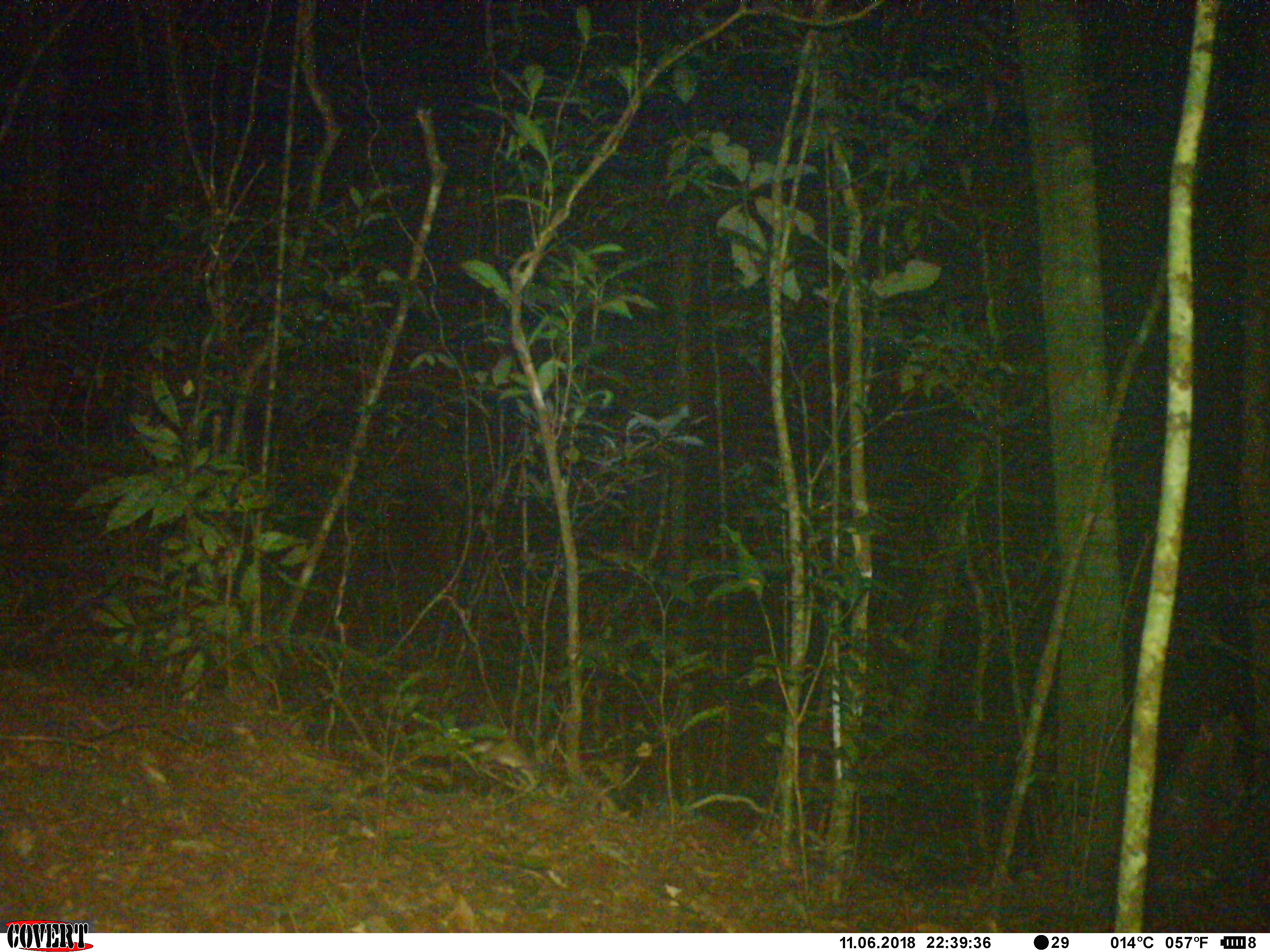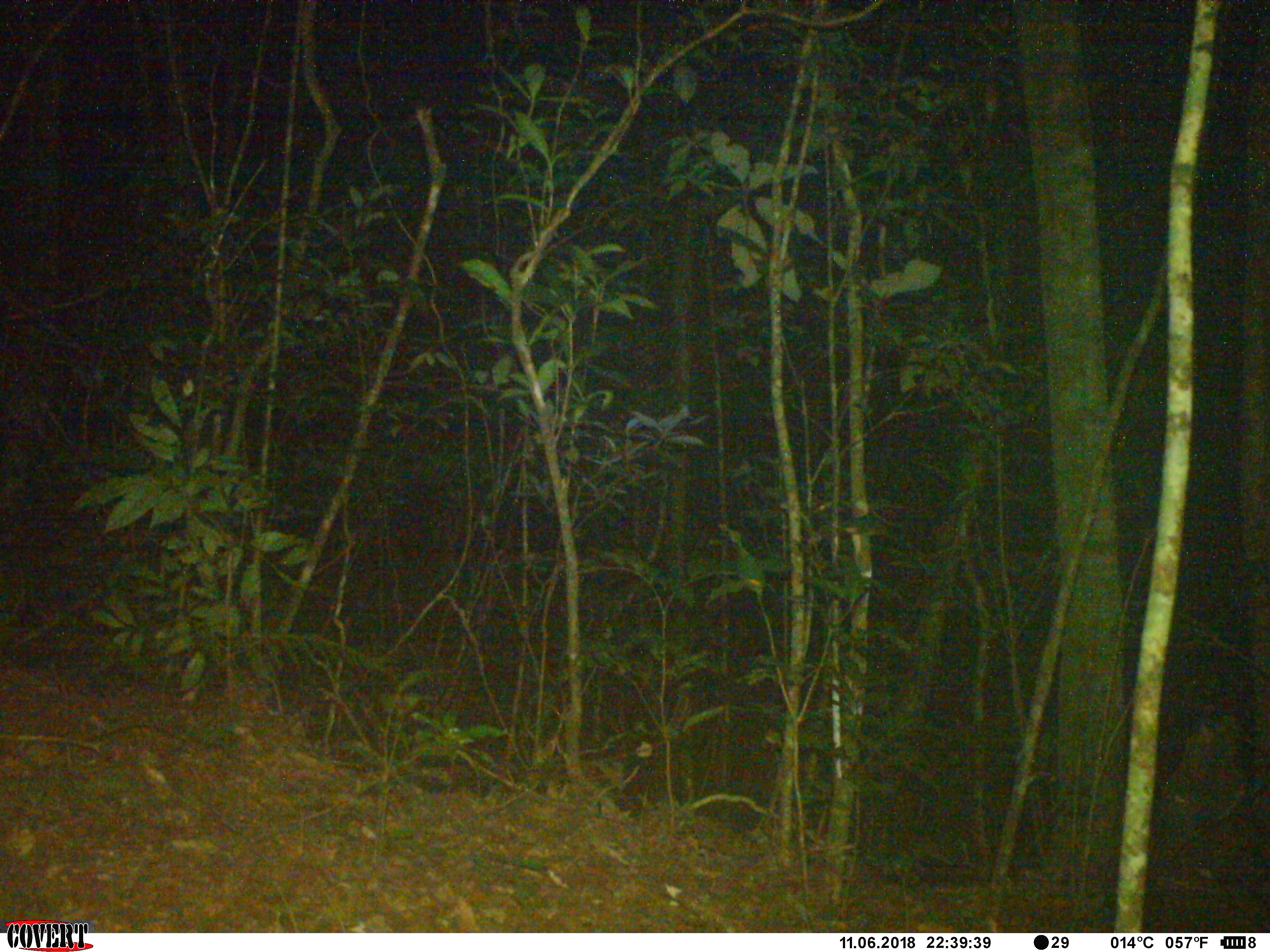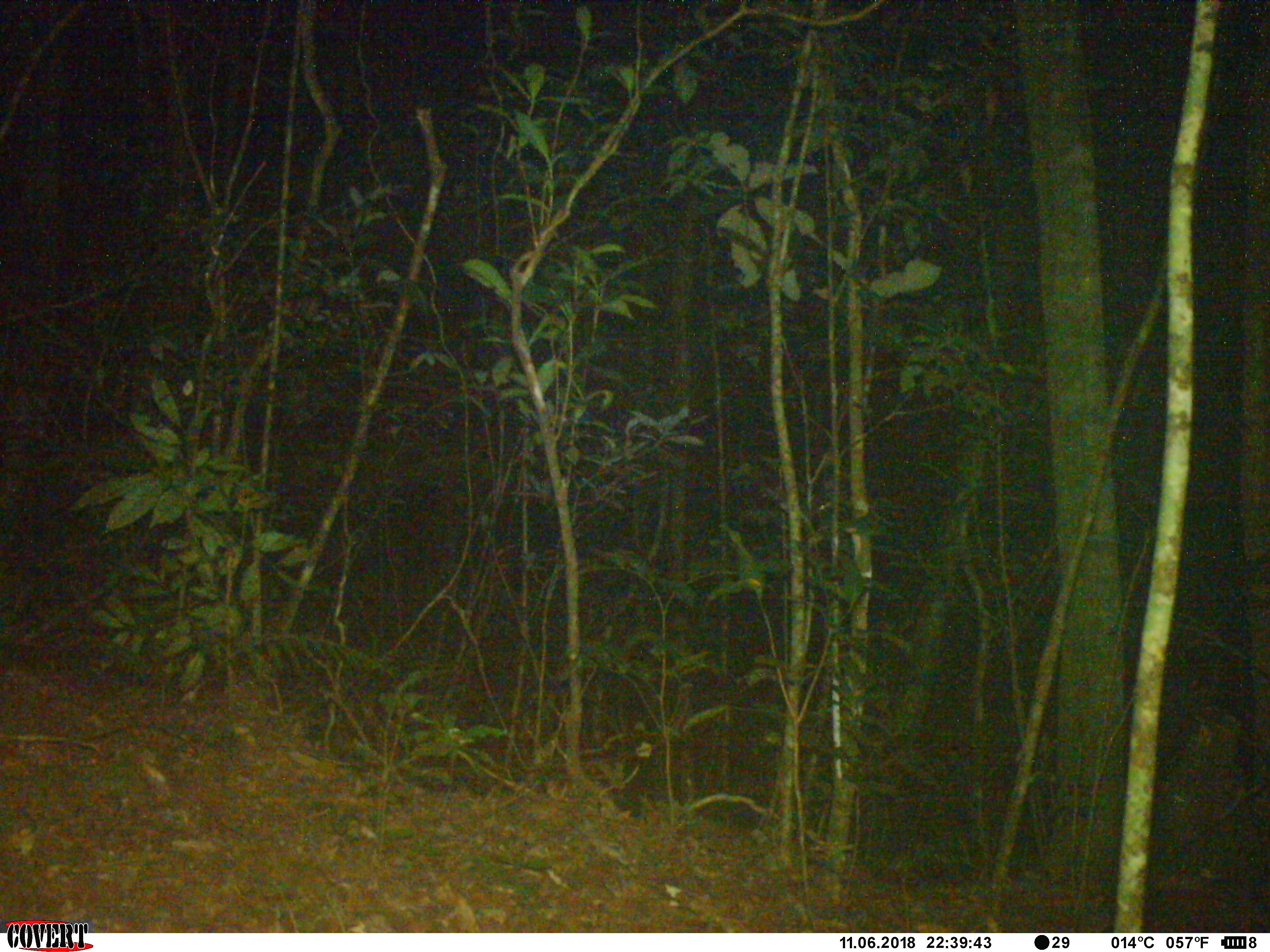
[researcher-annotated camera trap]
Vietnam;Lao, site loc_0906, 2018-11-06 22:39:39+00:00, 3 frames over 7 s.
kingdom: Animalia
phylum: Chordata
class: Mammalia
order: Rodentia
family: Muridae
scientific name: Muridae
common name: old-world mice and rats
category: unidentified murid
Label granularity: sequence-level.